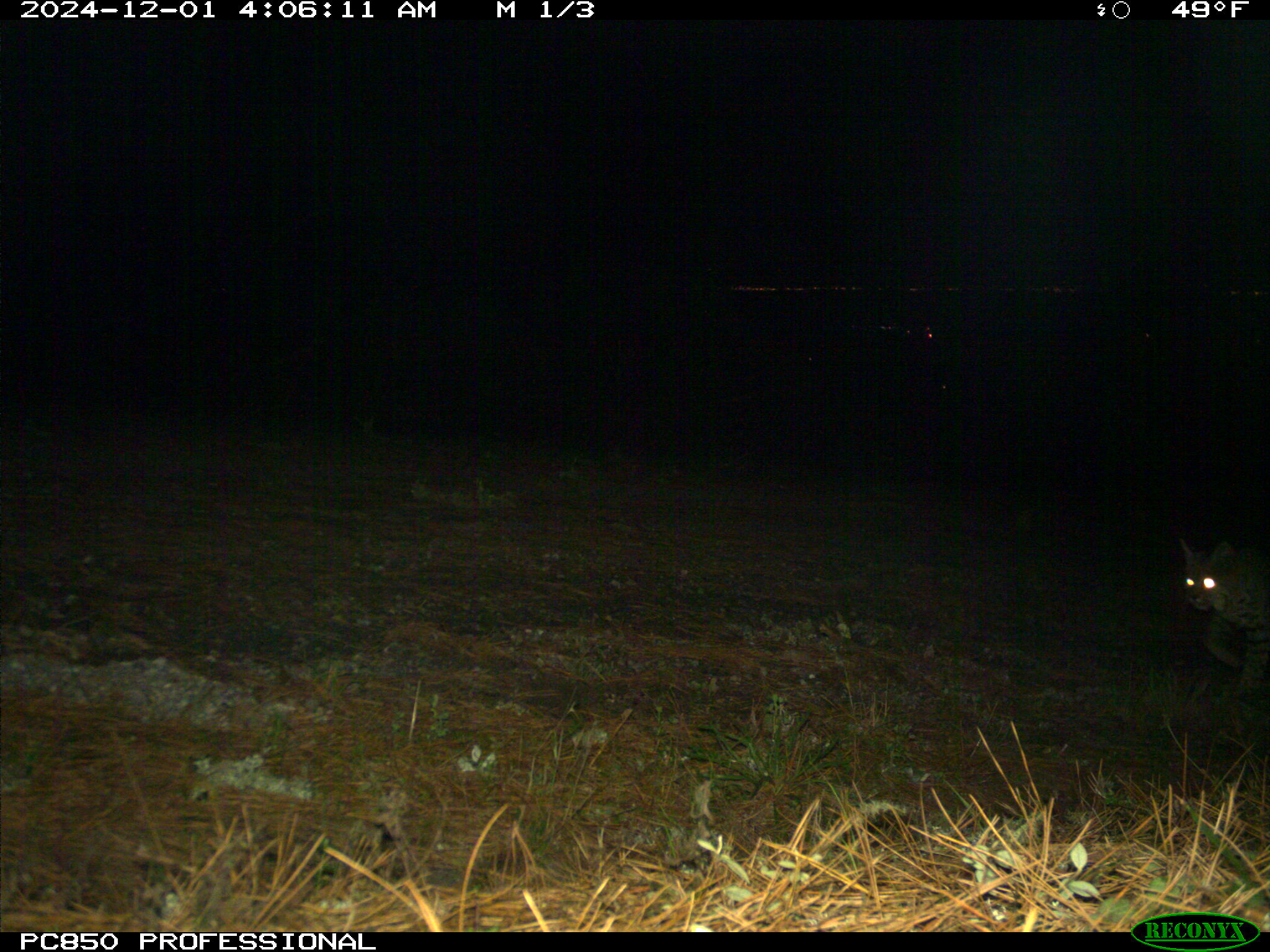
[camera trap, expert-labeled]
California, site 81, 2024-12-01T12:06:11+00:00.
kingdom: Animalia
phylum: Chordata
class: Mammalia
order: Carnivora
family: Felidae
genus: Lynx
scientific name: Lynx rufus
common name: bobcat